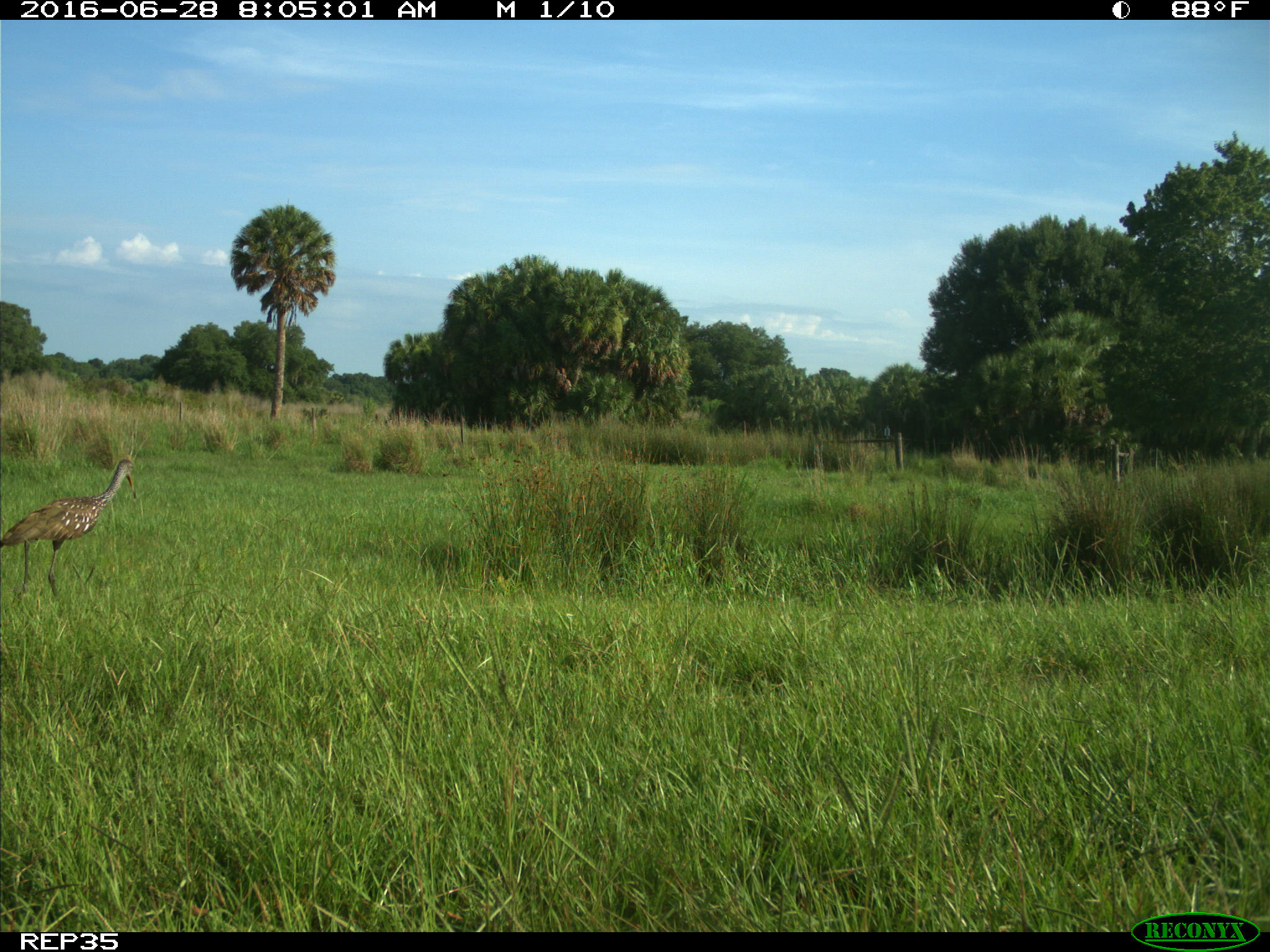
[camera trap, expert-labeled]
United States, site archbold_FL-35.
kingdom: Animalia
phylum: Chordata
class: Aves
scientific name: Aves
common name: birds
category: unidentified bird